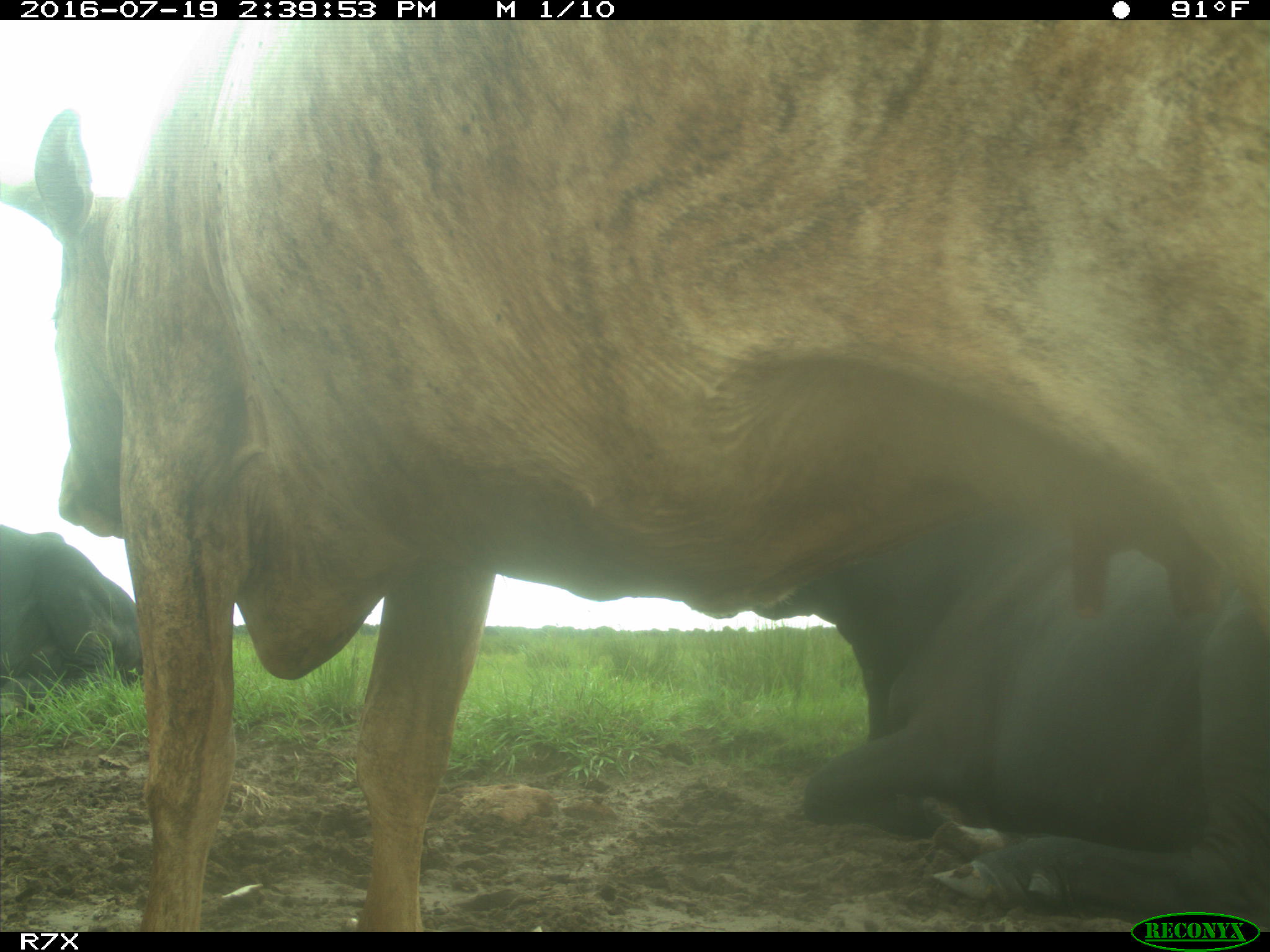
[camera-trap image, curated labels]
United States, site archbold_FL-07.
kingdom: Animalia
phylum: Chordata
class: Mammalia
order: Artiodactyla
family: Bovidae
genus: Bos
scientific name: Bos taurus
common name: domestic cow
Bos taurus (domestic cow).